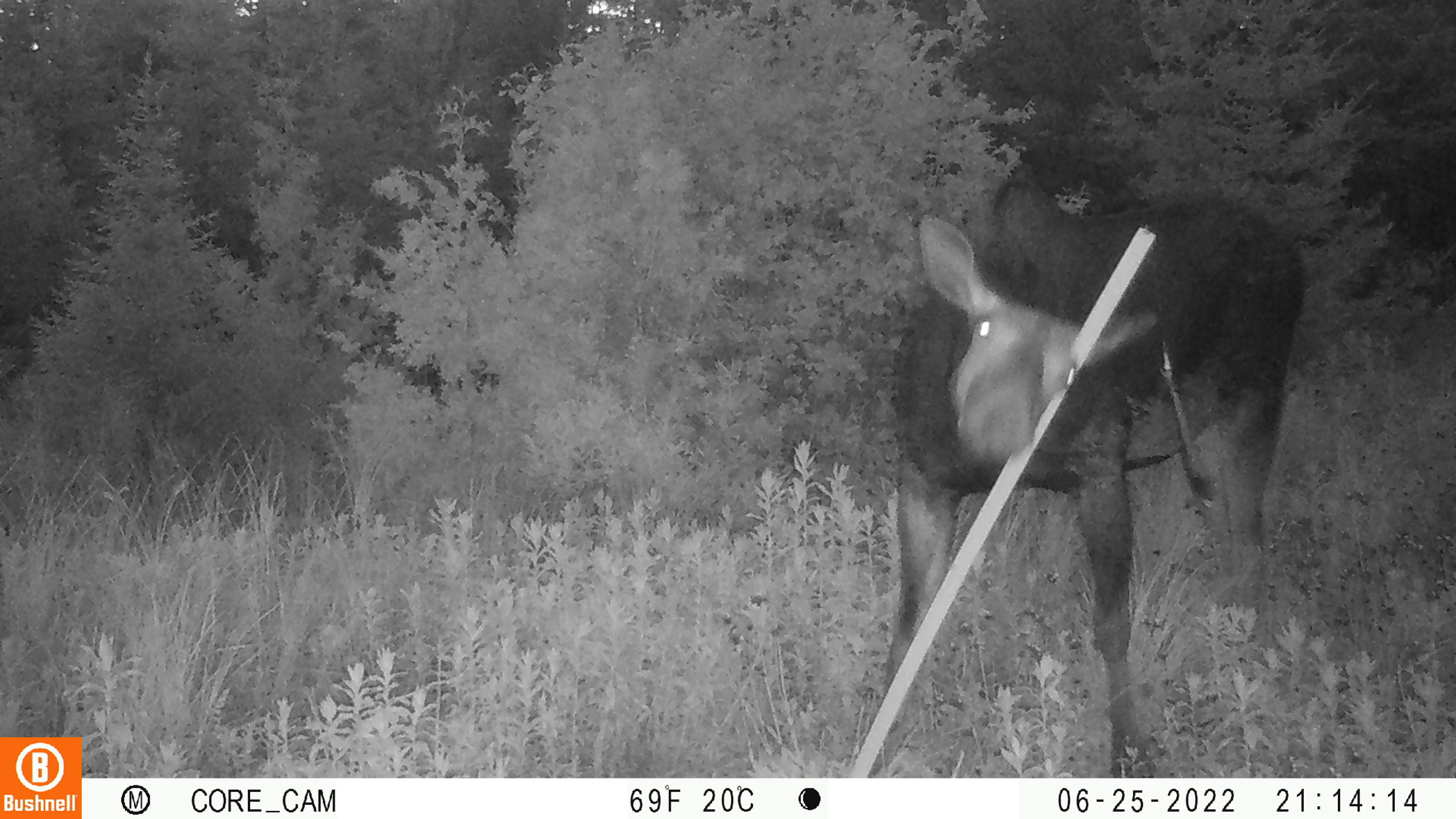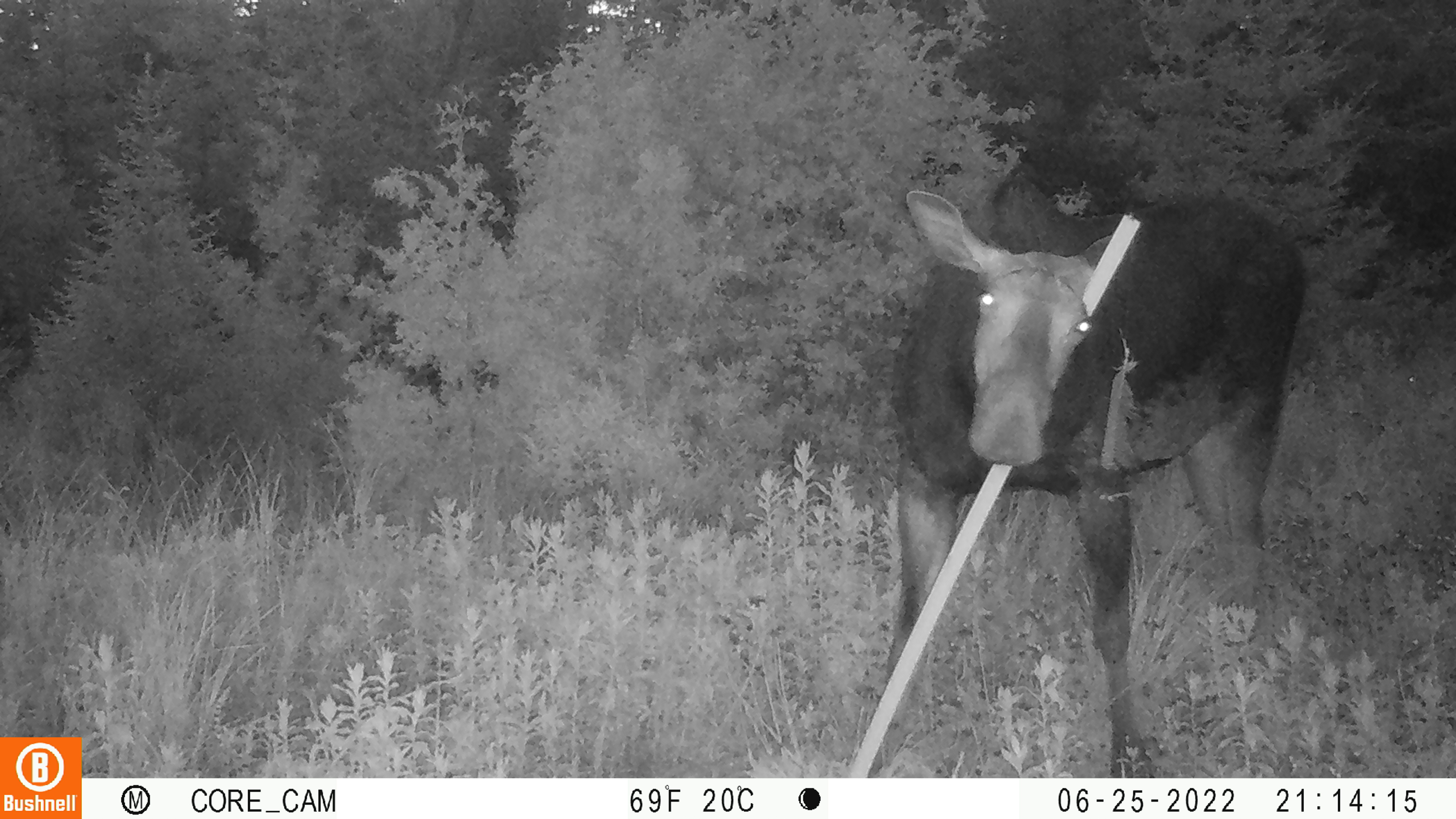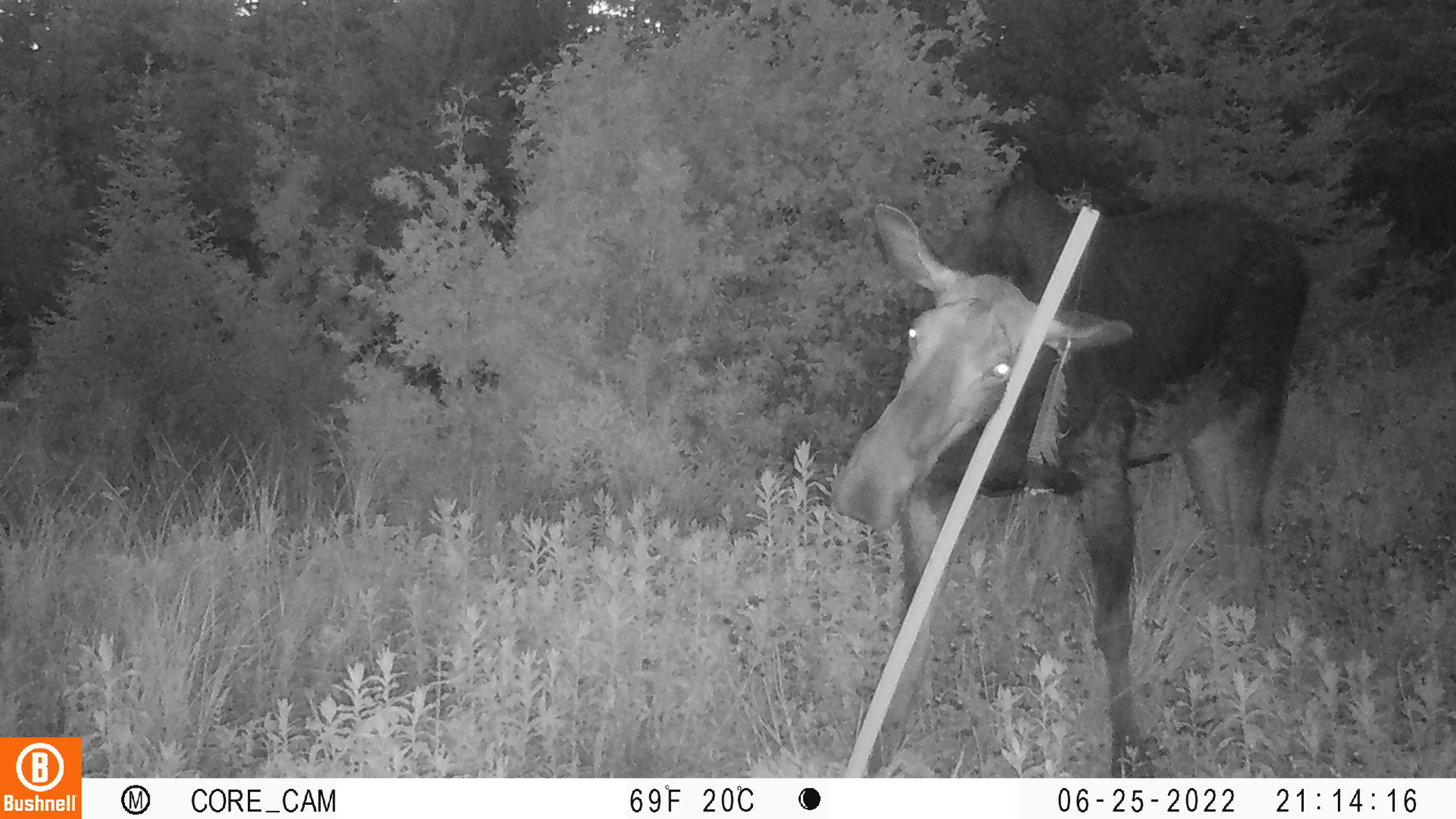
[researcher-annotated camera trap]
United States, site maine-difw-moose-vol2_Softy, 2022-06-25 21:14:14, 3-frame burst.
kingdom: Animalia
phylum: Chordata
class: Mammalia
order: Artiodactyla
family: Cervidae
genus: Alces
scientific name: Alces alces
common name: moose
Moose (Alces alces).